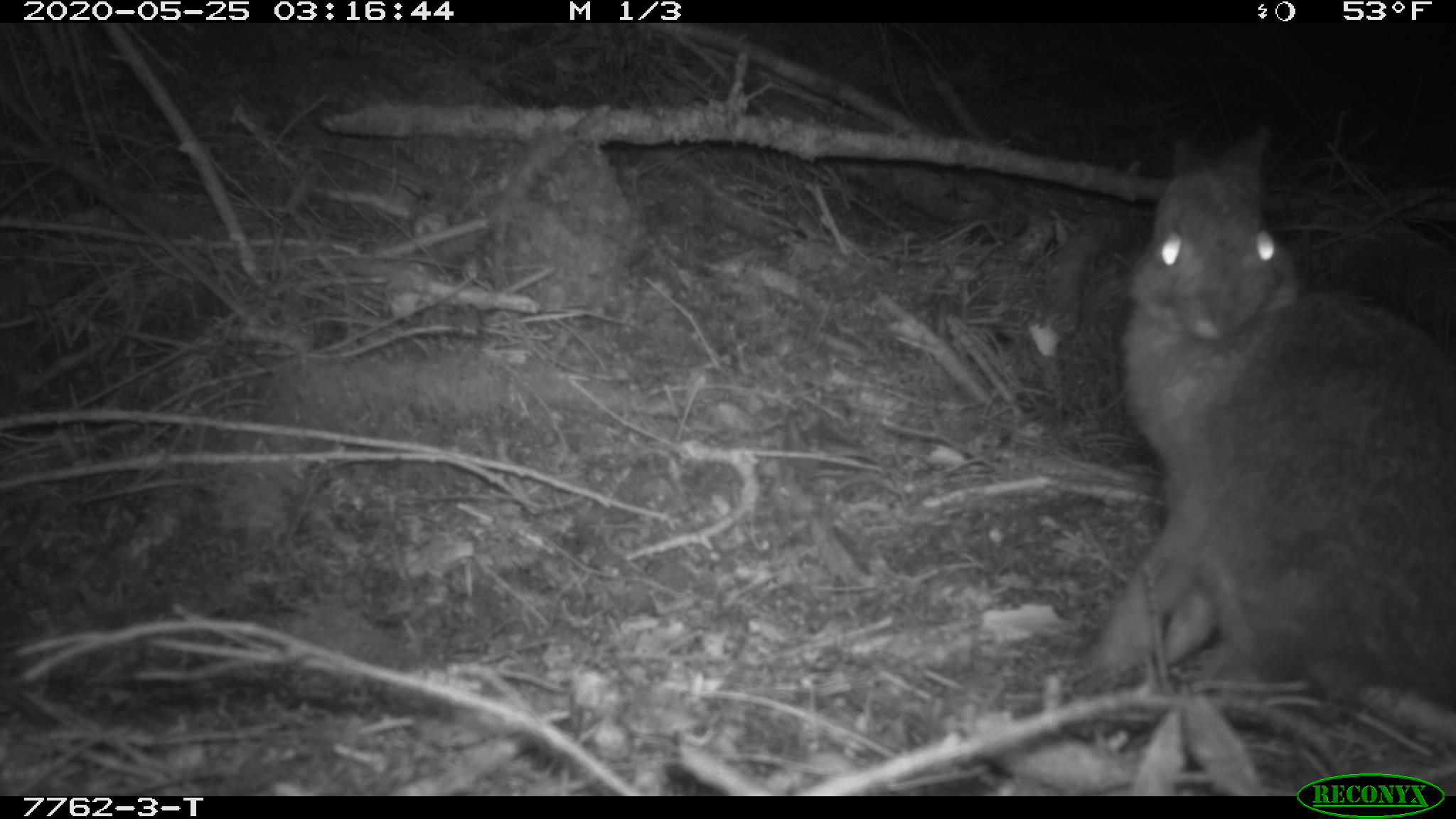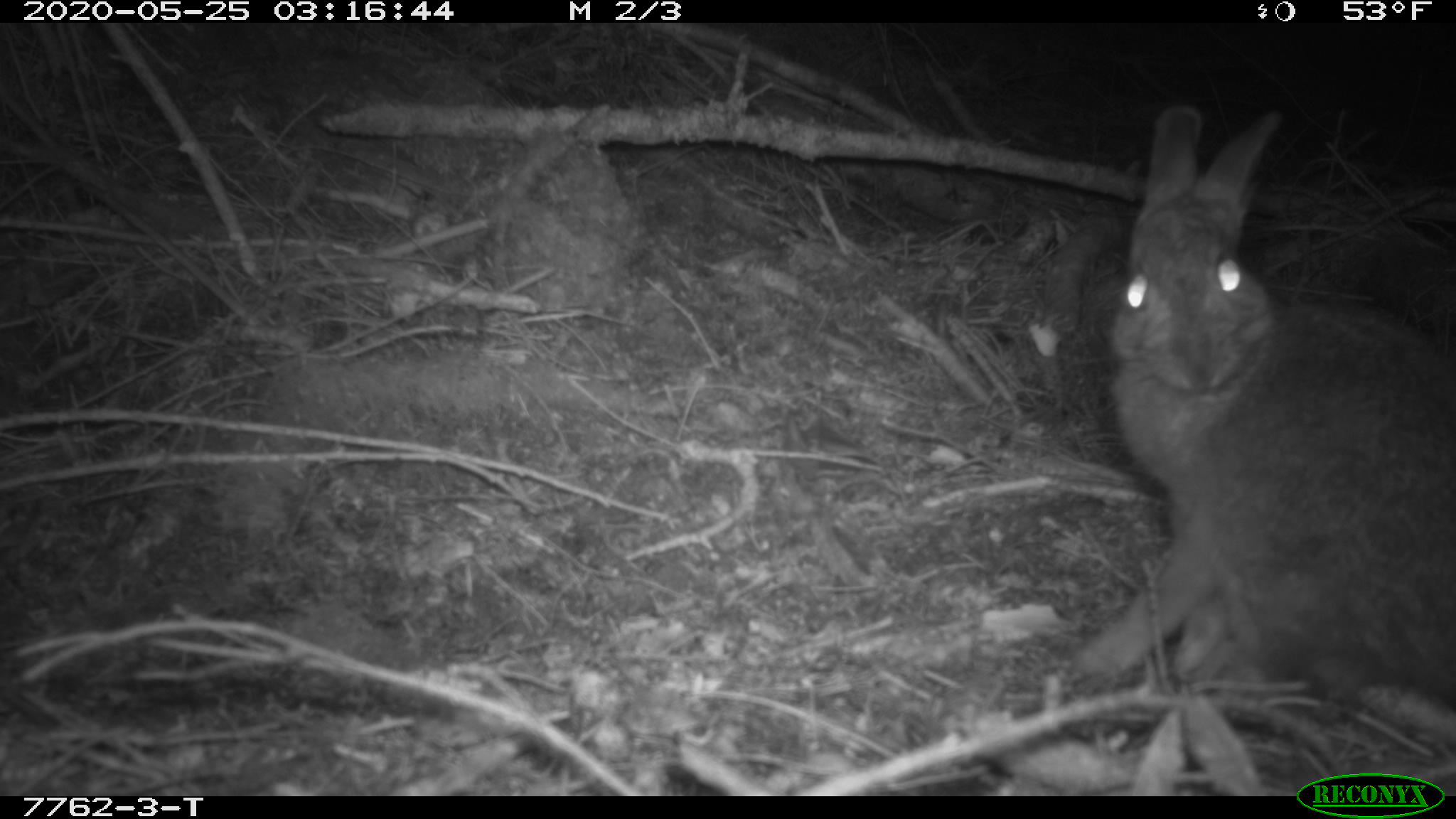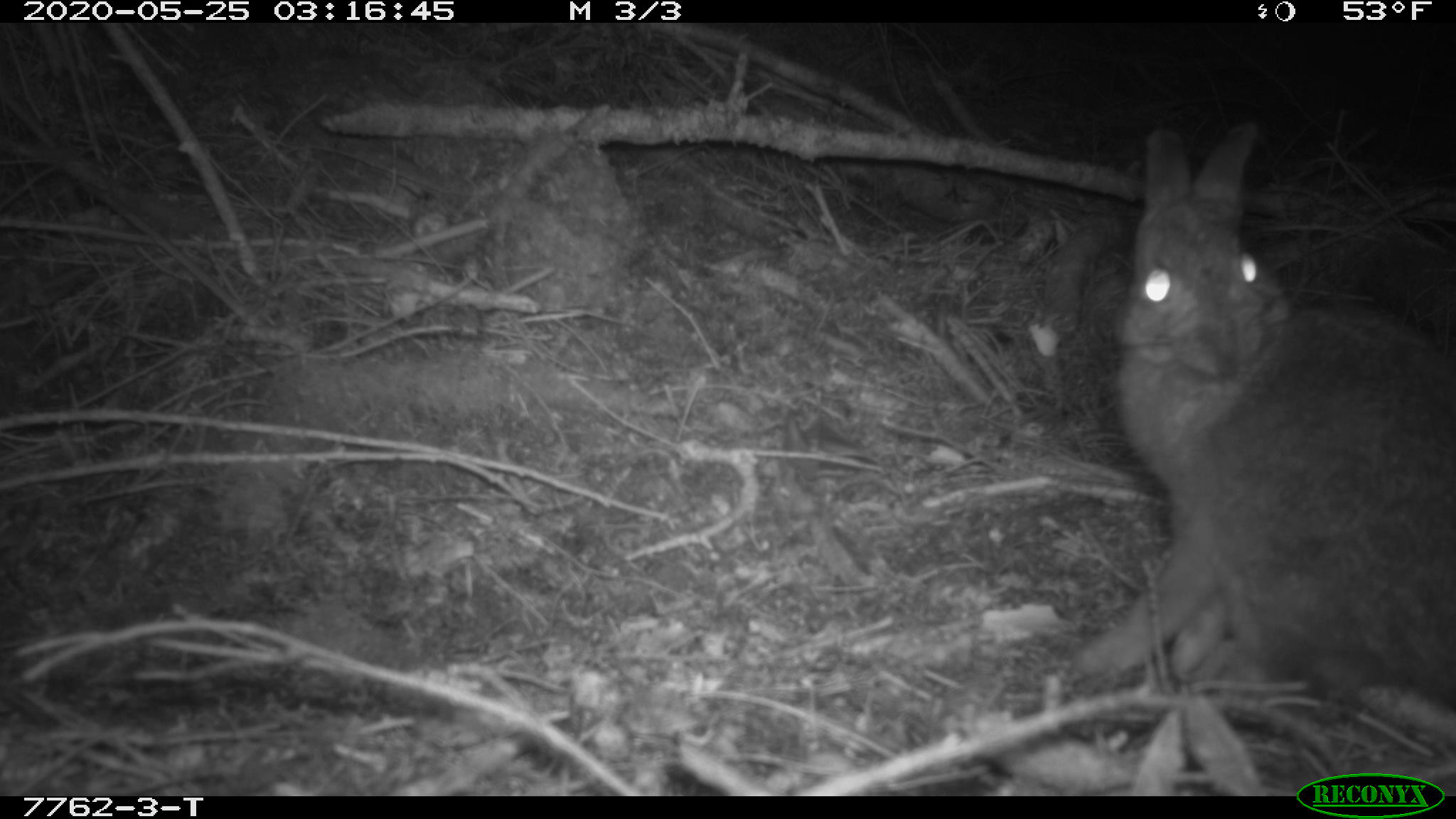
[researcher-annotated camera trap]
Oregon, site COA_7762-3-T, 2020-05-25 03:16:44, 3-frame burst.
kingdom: Animalia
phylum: Chordata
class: Mammalia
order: Lagomorpha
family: Leporidae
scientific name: Leporidae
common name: hares and rabbits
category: leporidae family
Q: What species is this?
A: Leporidae family (hares and rabbits) (Leporidae).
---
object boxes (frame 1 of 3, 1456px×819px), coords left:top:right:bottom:
leporidae family: 1070:123:1450:715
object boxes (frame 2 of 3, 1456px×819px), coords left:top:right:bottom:
leporidae family: 1055:105:1452:715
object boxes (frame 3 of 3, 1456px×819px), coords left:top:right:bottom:
leporidae family: 1070:118:1452:721